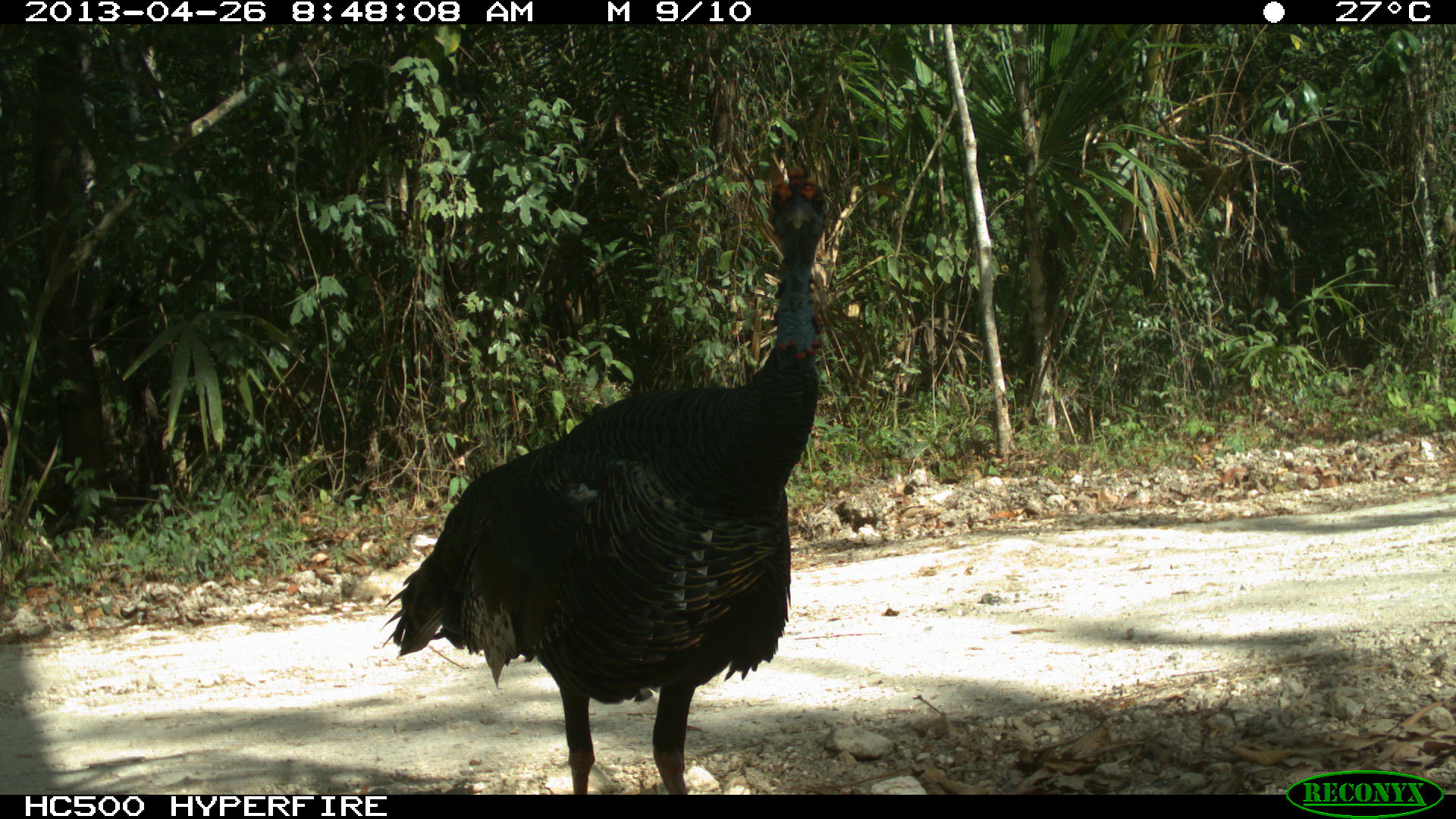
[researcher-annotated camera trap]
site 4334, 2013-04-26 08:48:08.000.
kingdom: Animalia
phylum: Chordata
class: Aves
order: Galliformes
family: Phasianidae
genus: Meleagris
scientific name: Meleagris ocellata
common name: ocellated turkey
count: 1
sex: male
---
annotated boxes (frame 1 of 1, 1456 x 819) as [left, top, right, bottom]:
meleagris ocellata: [373, 161, 830, 792]